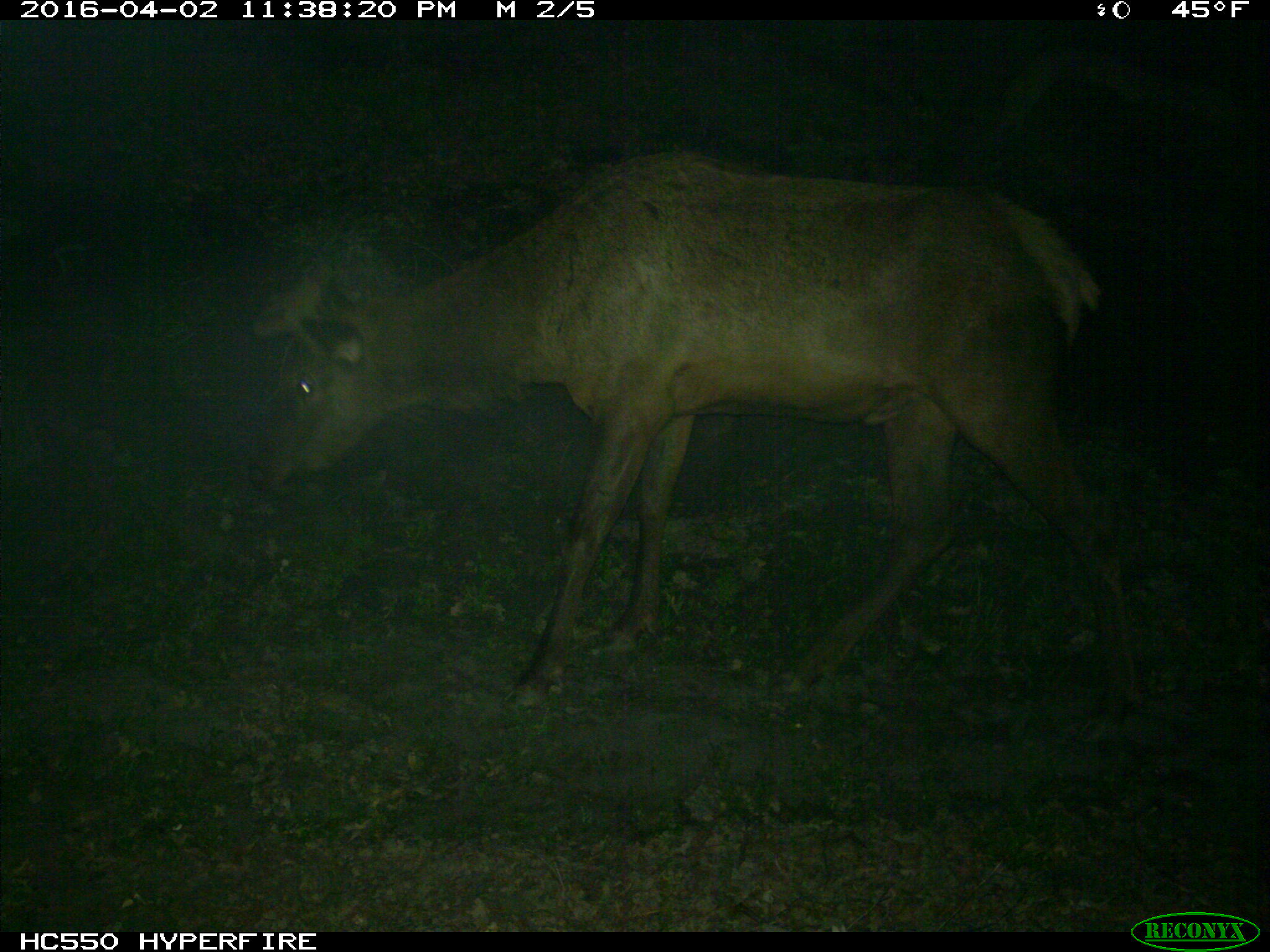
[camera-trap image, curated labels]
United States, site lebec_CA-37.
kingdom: Animalia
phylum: Chordata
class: Mammalia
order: Artiodactyla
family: Cervidae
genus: Cervus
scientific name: Cervus canadensis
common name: elk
Cervus canadensis (elk).